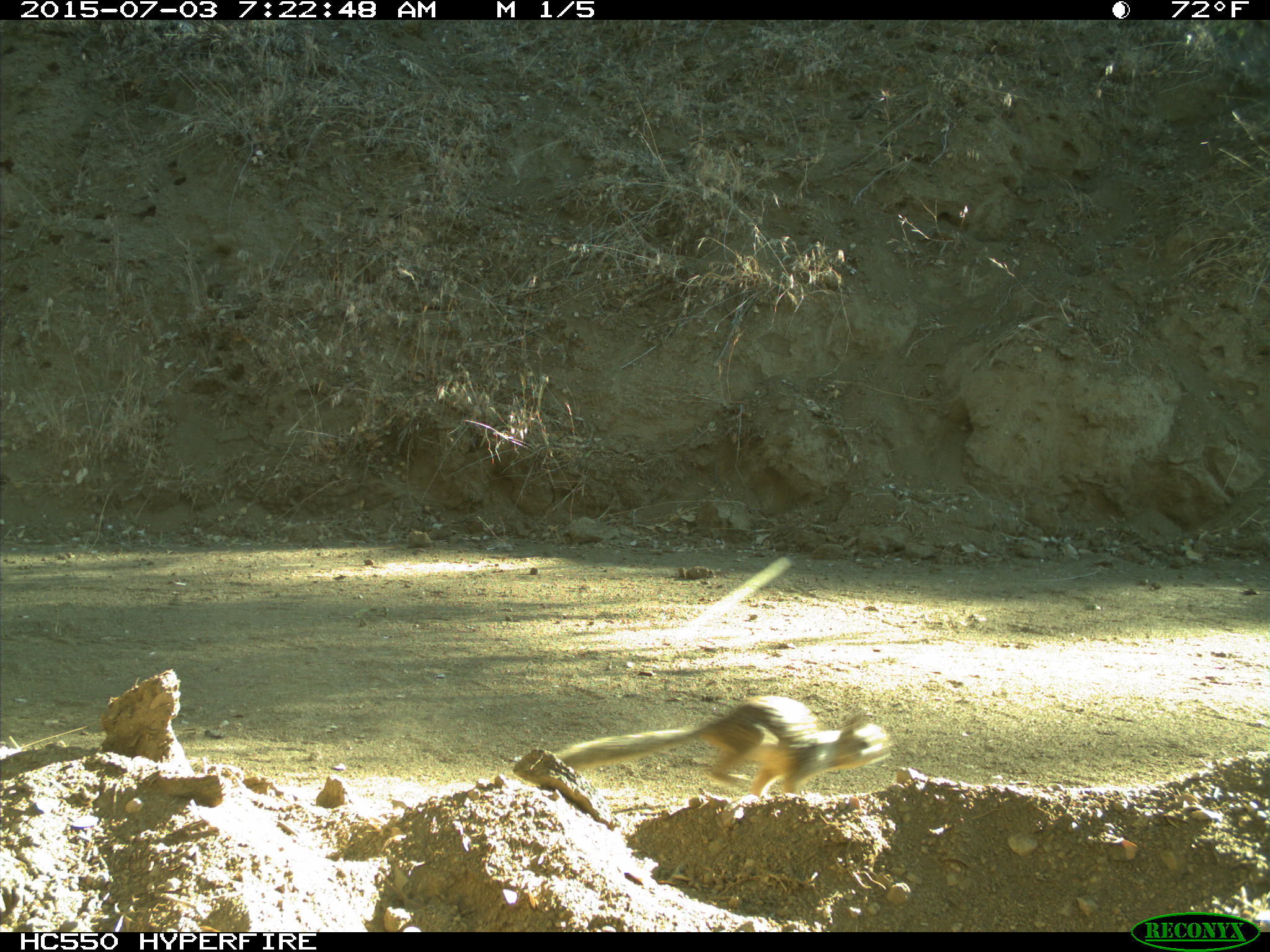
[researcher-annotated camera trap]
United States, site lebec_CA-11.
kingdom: Animalia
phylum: Chordata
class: Mammalia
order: Rodentia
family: Sciuridae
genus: Otospermophilus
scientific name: Otospermophilus beecheyi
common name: california ground squirrel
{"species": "Otospermophilus beecheyi (california ground squirrel)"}